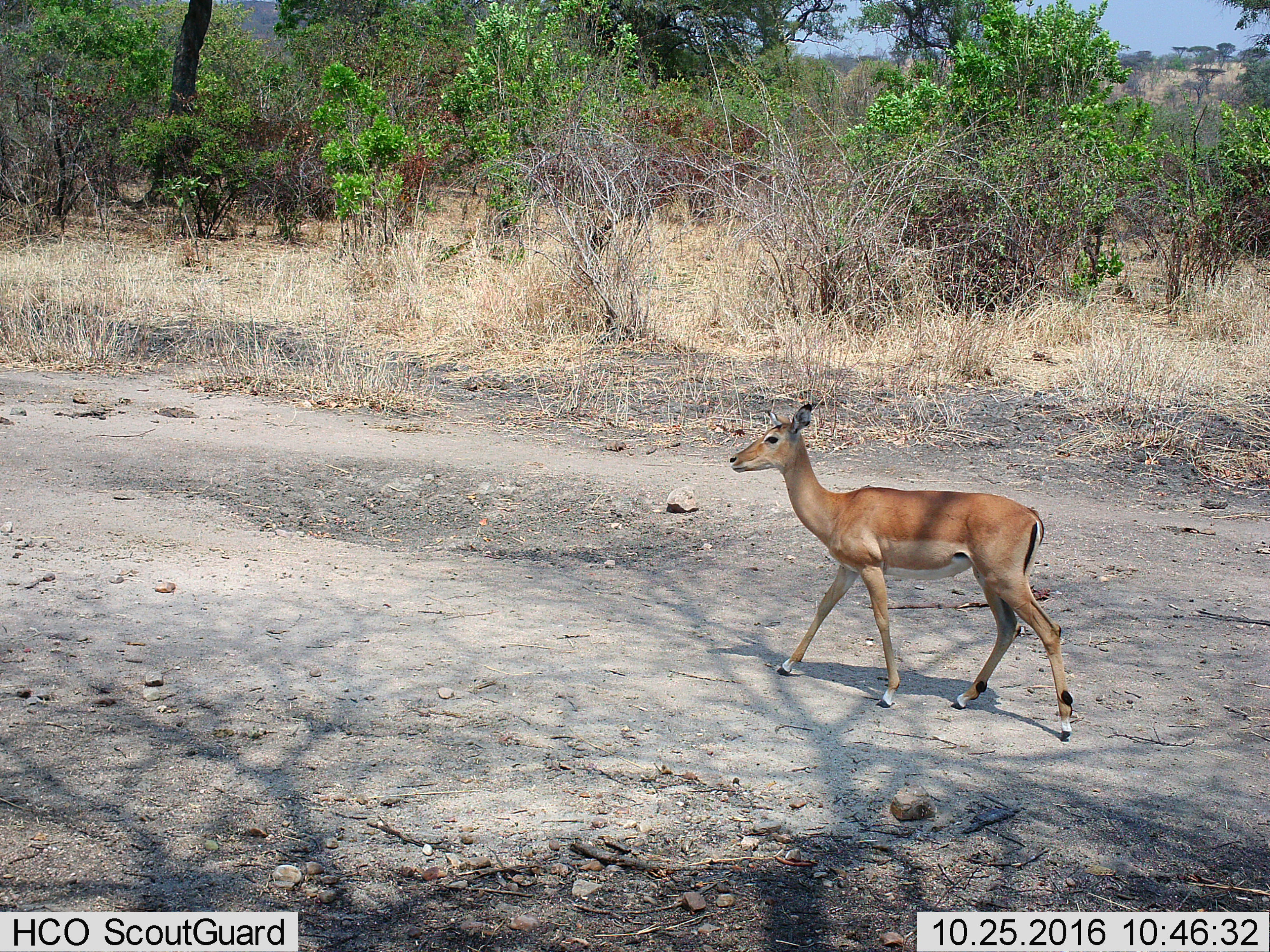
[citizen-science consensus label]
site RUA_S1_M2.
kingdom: Animalia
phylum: Chordata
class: Mammalia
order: Artiodactyla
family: Bovidae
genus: Aepyceros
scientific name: Aepyceros melampus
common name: impala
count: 1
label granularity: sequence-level